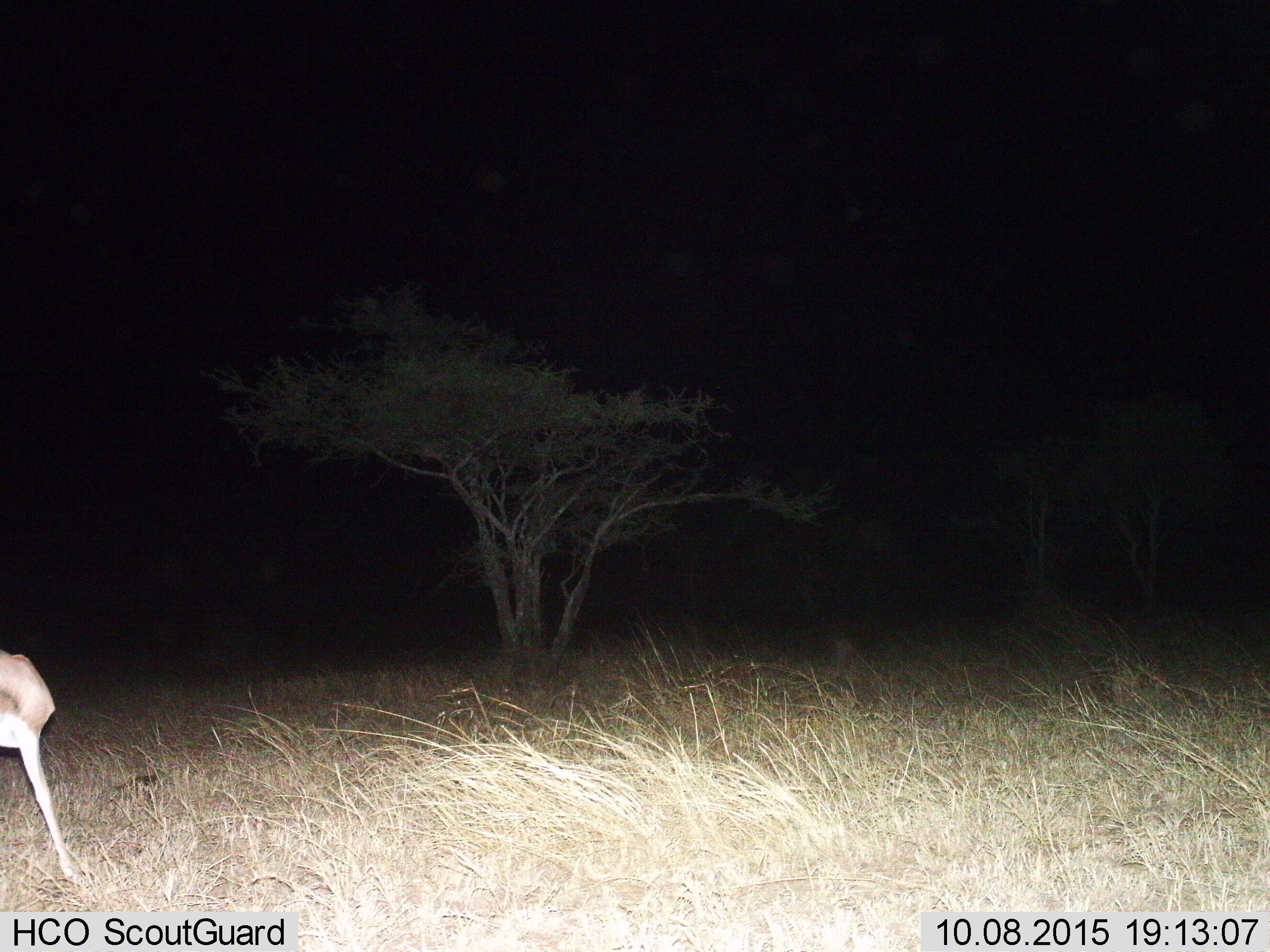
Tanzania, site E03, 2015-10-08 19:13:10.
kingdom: Animalia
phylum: Chordata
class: Mammalia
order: Artiodactyla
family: Bovidae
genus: Eudorcas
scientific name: Eudorcas thomsonii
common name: thomson's gazelle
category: gazellethomsons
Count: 1.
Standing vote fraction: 83%.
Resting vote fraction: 0%.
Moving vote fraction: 17%.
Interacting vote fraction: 0%.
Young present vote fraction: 0%.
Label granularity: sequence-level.